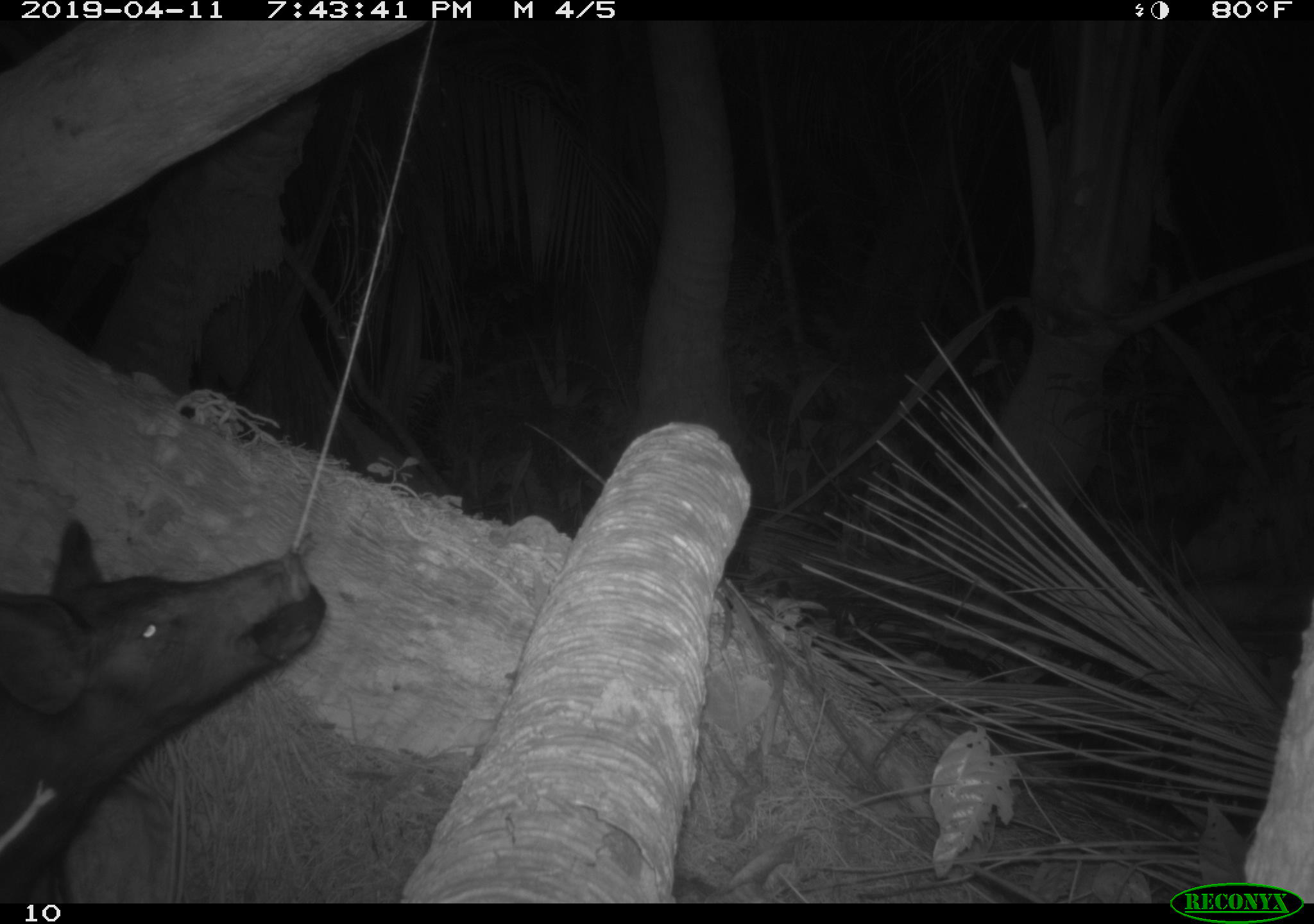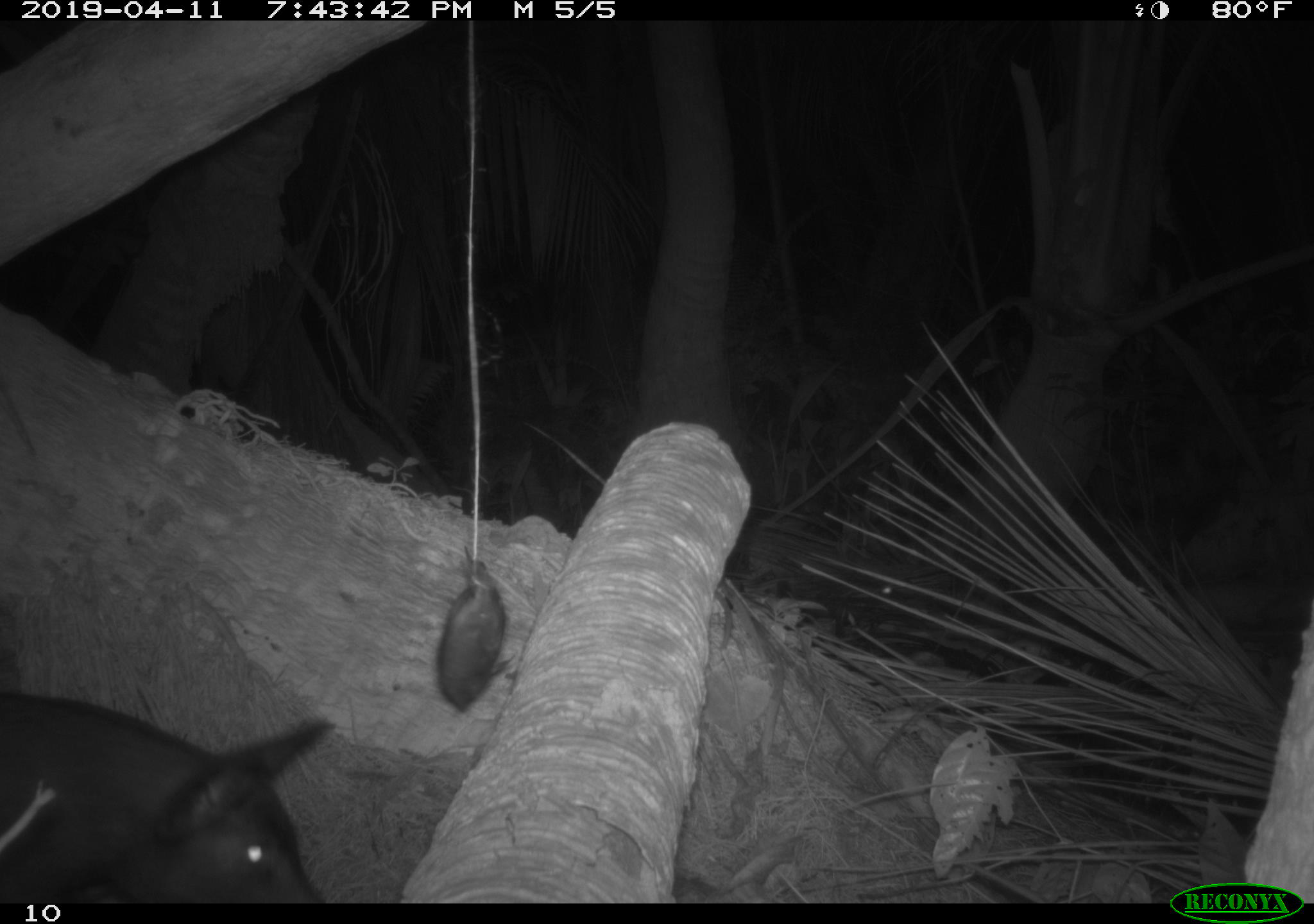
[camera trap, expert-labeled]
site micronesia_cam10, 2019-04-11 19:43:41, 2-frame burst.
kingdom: Animalia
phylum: Chordata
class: Mammalia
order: Artiodactyla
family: Suidae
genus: Sus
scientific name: Sus scrofa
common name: pig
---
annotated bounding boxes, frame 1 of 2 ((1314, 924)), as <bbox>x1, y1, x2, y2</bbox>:
pig: <bbox>0, 528, 334, 898</bbox>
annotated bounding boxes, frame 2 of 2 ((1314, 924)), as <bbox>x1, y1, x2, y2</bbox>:
pig: <bbox>0, 689, 327, 905</bbox>